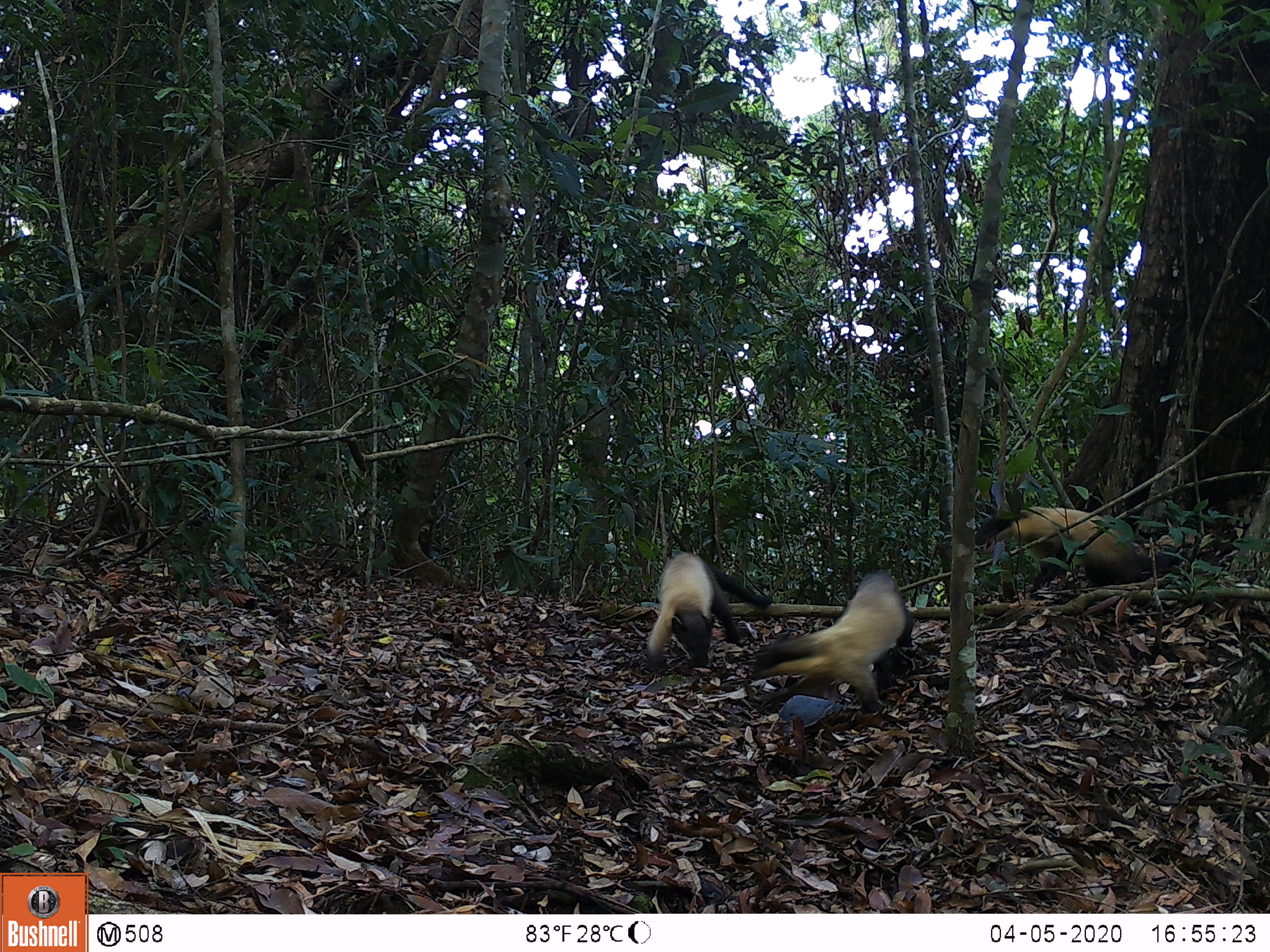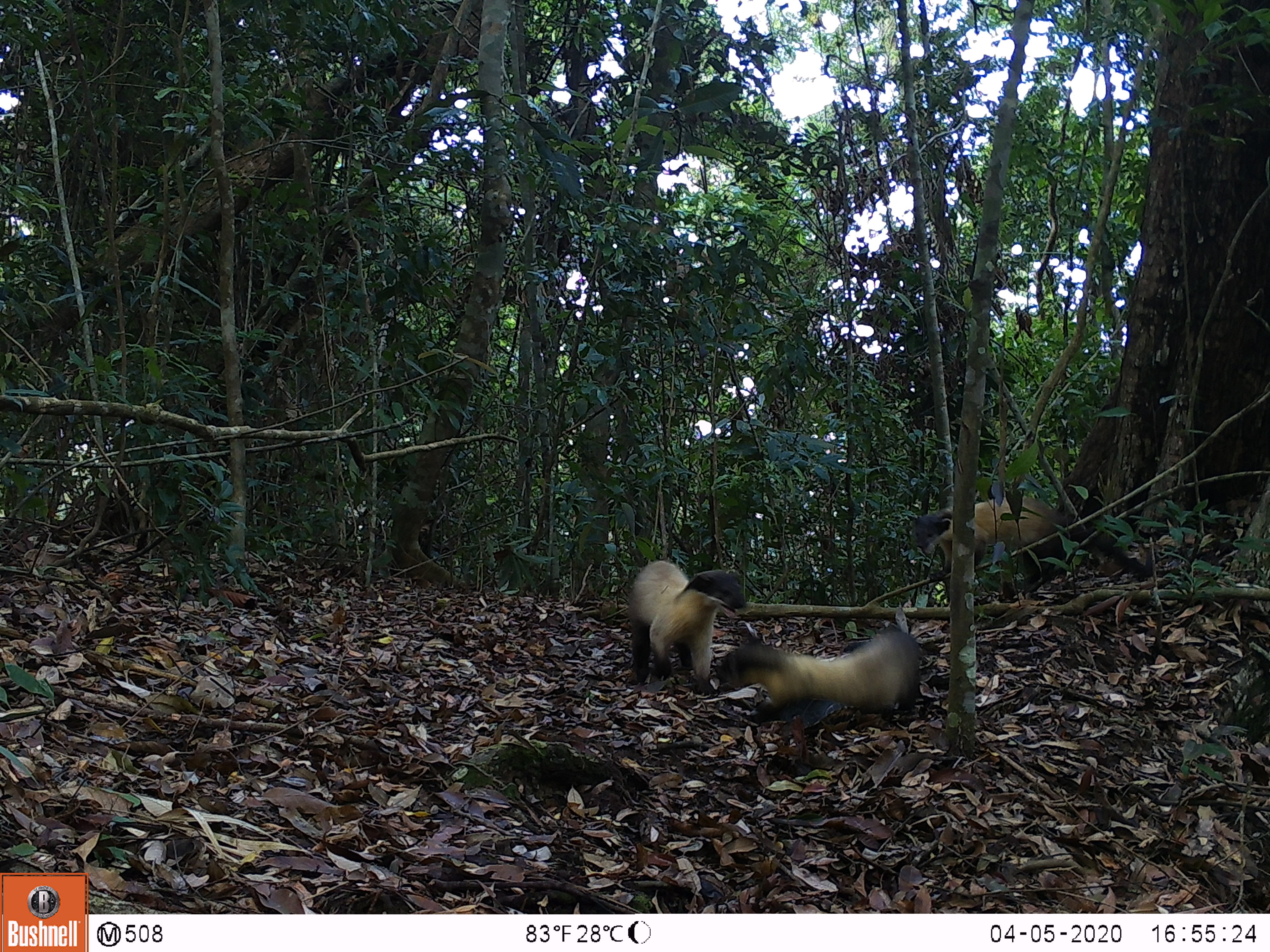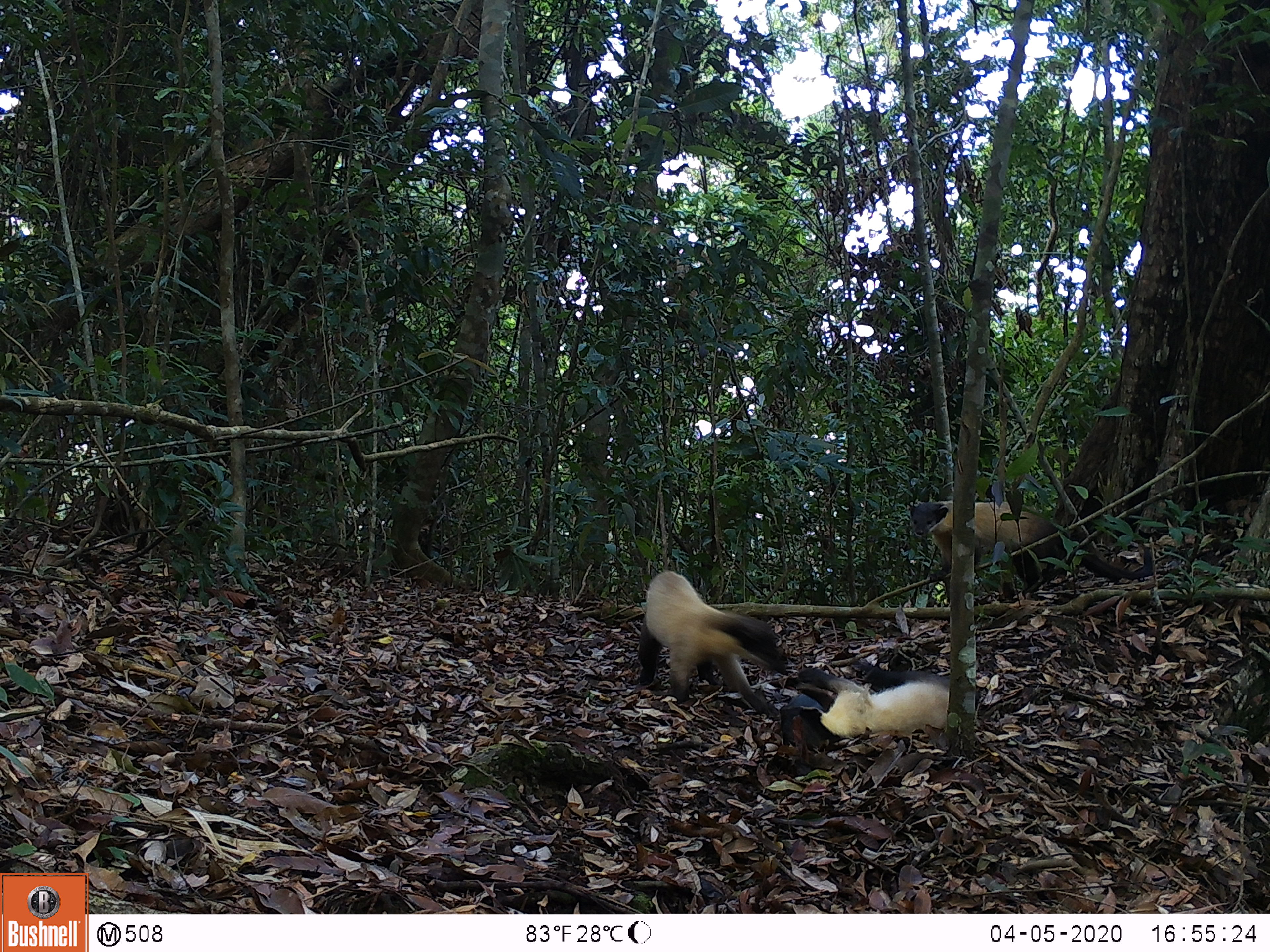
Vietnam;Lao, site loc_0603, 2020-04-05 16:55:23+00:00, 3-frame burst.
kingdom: Animalia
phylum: Chordata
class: Mammalia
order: Carnivora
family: Mustelidae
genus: Martes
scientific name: Martes flavigula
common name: yellow-throated marten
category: yellow throated marten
Yellow throated marten (yellow-throated marten) (Martes flavigula). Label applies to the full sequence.